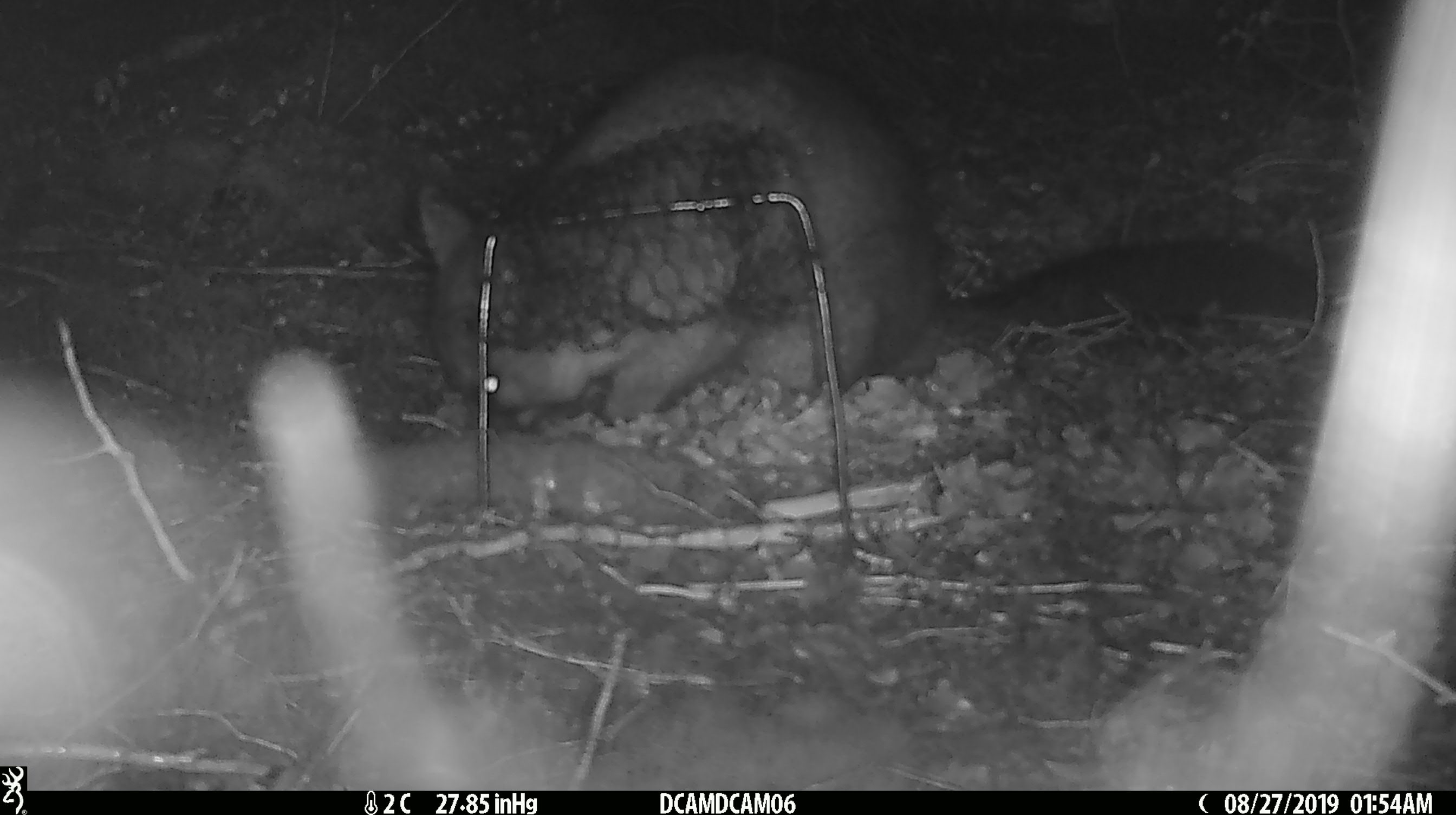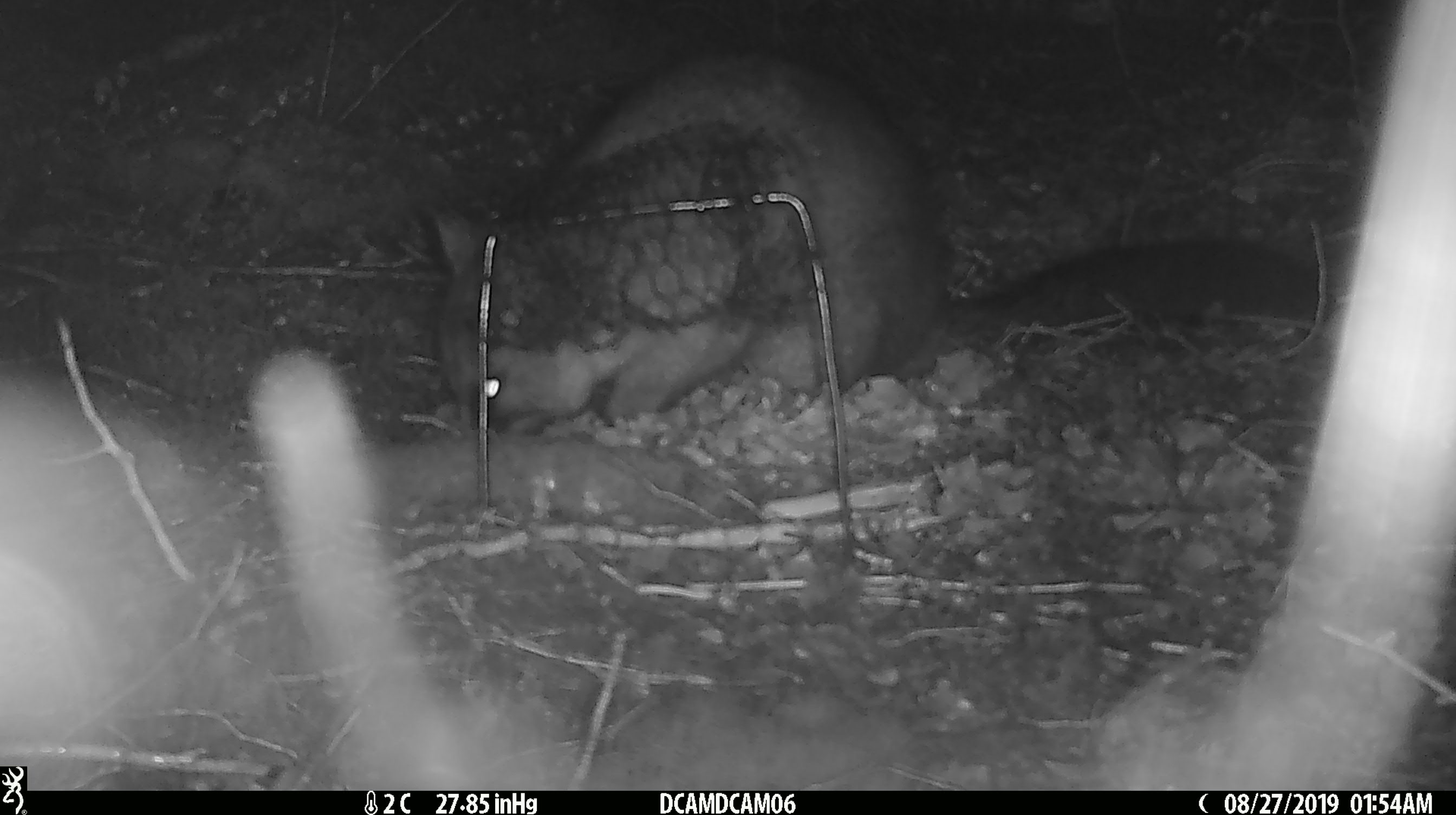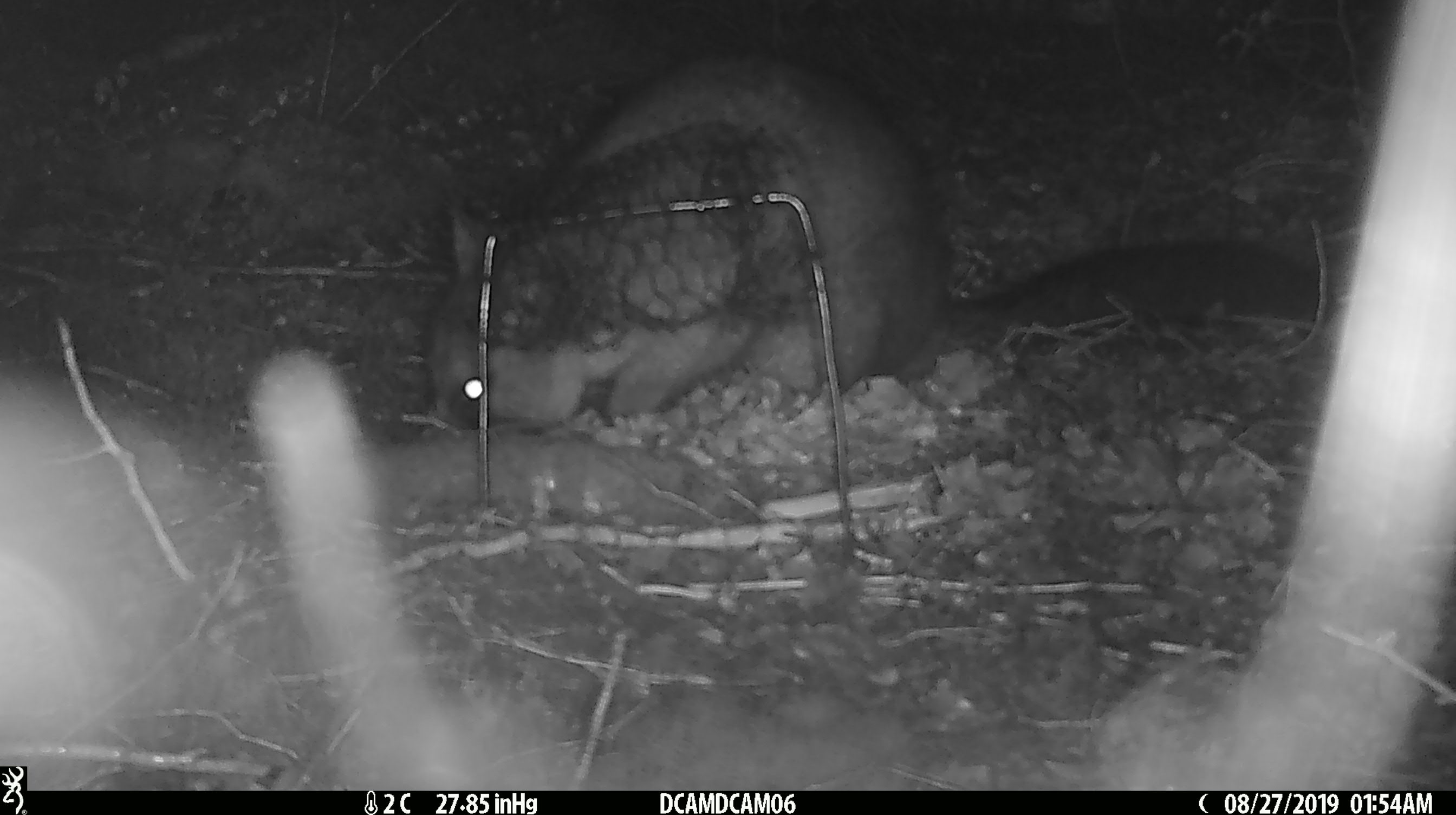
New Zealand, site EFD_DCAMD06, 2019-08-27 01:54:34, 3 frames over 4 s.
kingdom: Animalia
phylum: Chordata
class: Mammalia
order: Diprotodontia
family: Phalangeridae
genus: Trichosurus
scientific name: Trichosurus vulpecula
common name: common brushtail possum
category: possum